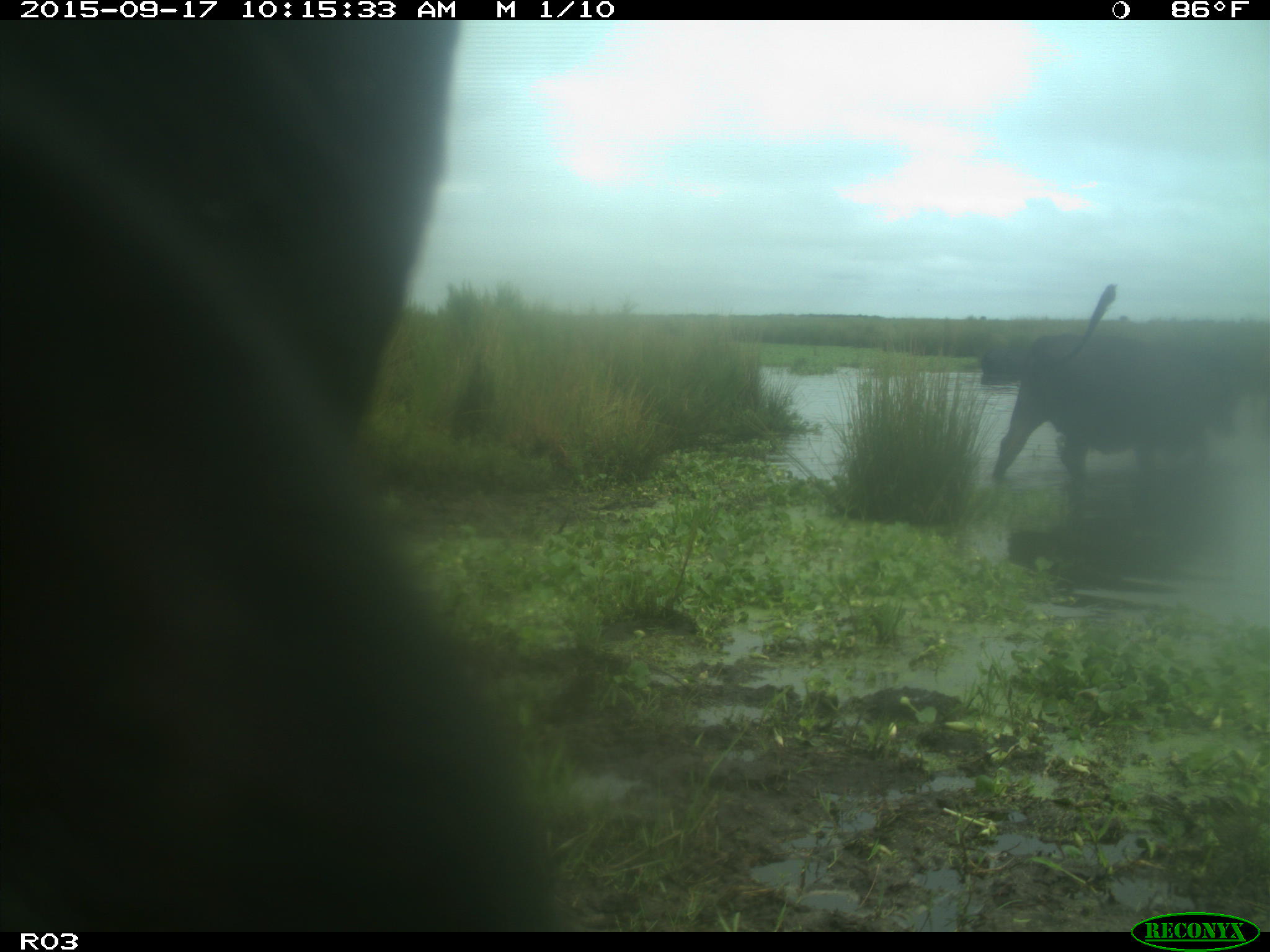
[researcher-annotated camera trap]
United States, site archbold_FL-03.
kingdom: Animalia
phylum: Chordata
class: Mammalia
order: Artiodactyla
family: Bovidae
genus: Bos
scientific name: Bos taurus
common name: domestic cow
Bos taurus (domestic cow).